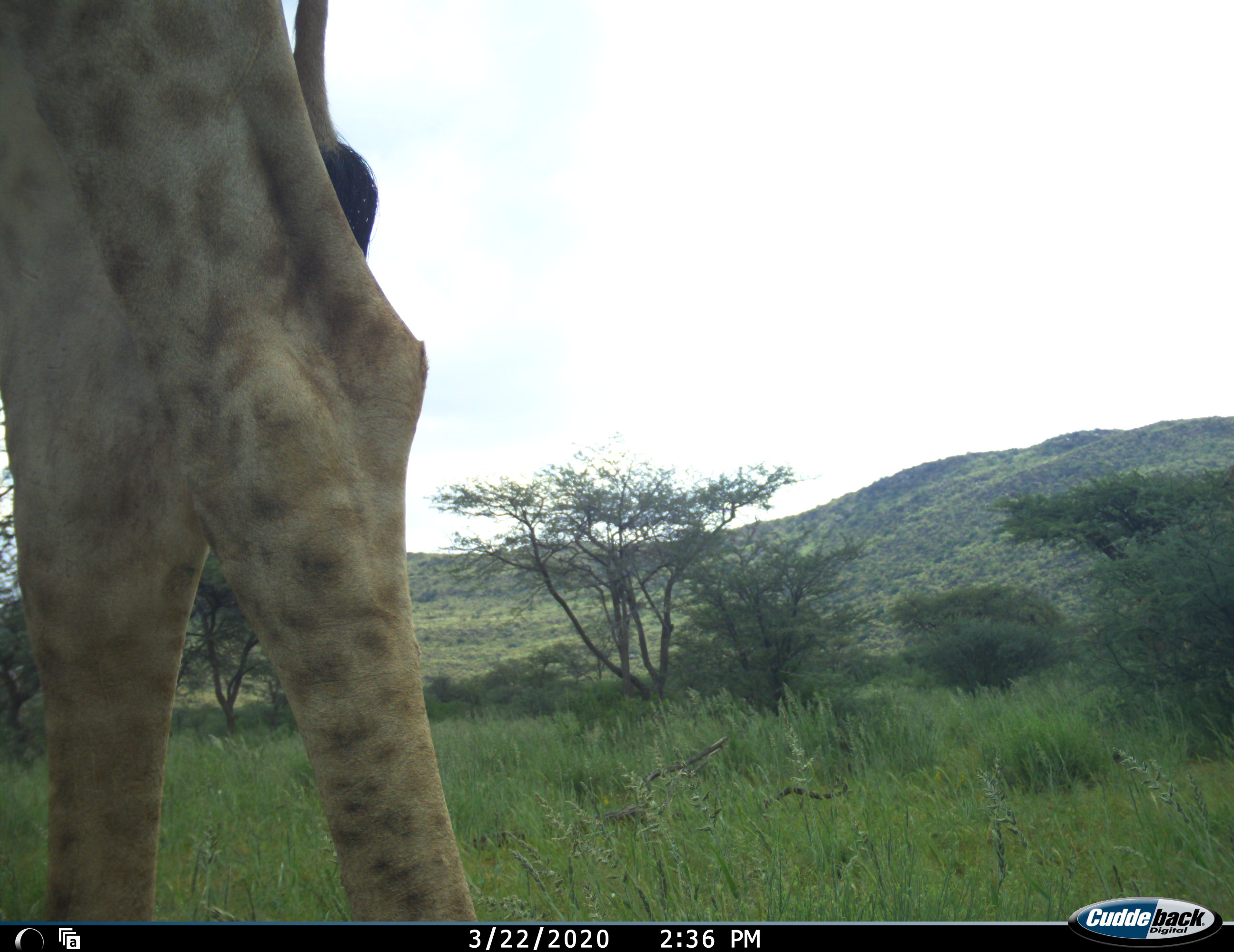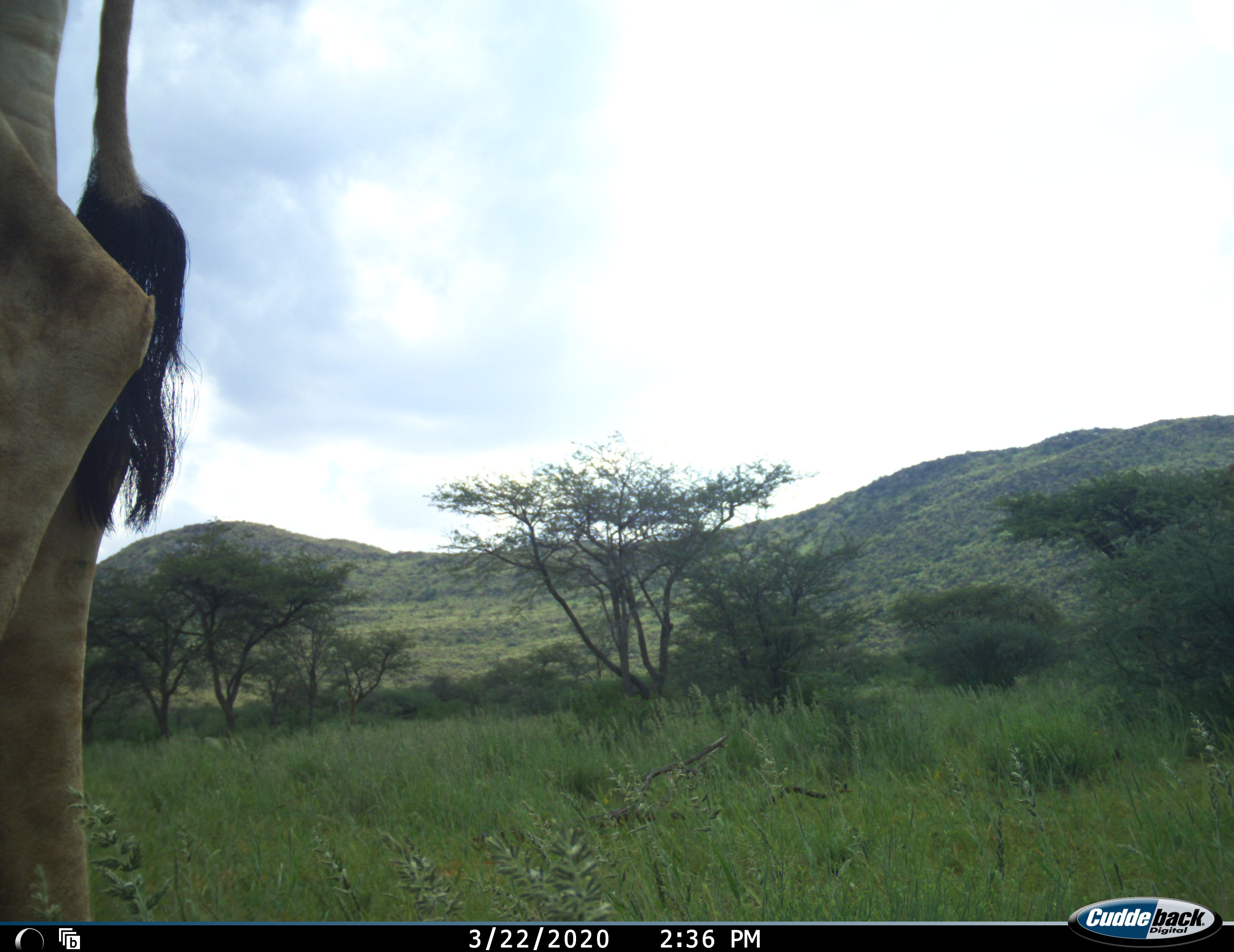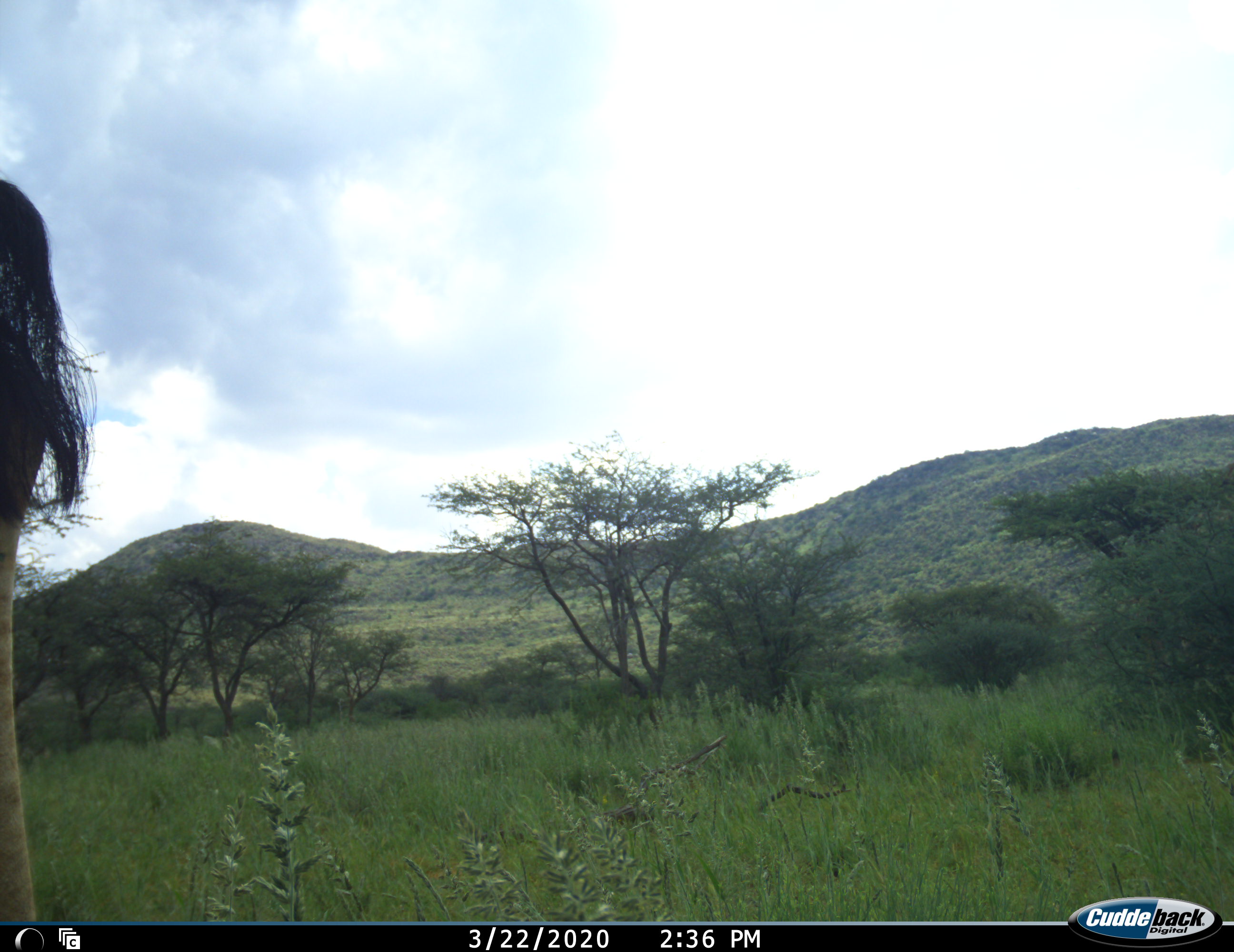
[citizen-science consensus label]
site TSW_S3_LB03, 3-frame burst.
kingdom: Animalia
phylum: Chordata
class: Mammalia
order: Artiodactyla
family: Giraffidae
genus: Giraffa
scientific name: Giraffa camelopardalis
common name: giraffe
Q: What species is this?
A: Giraffe (Giraffa camelopardalis).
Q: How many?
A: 1.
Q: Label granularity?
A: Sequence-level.